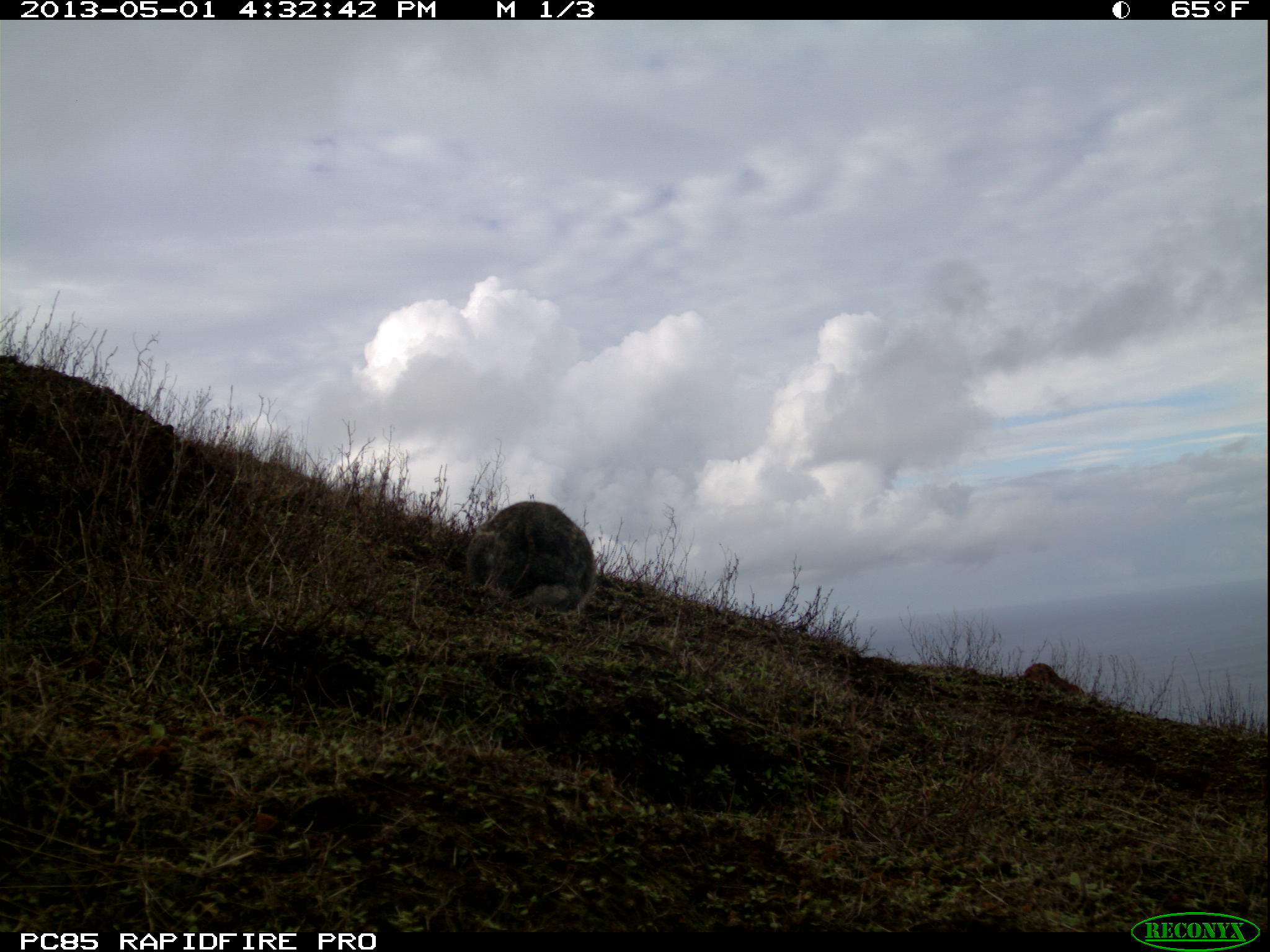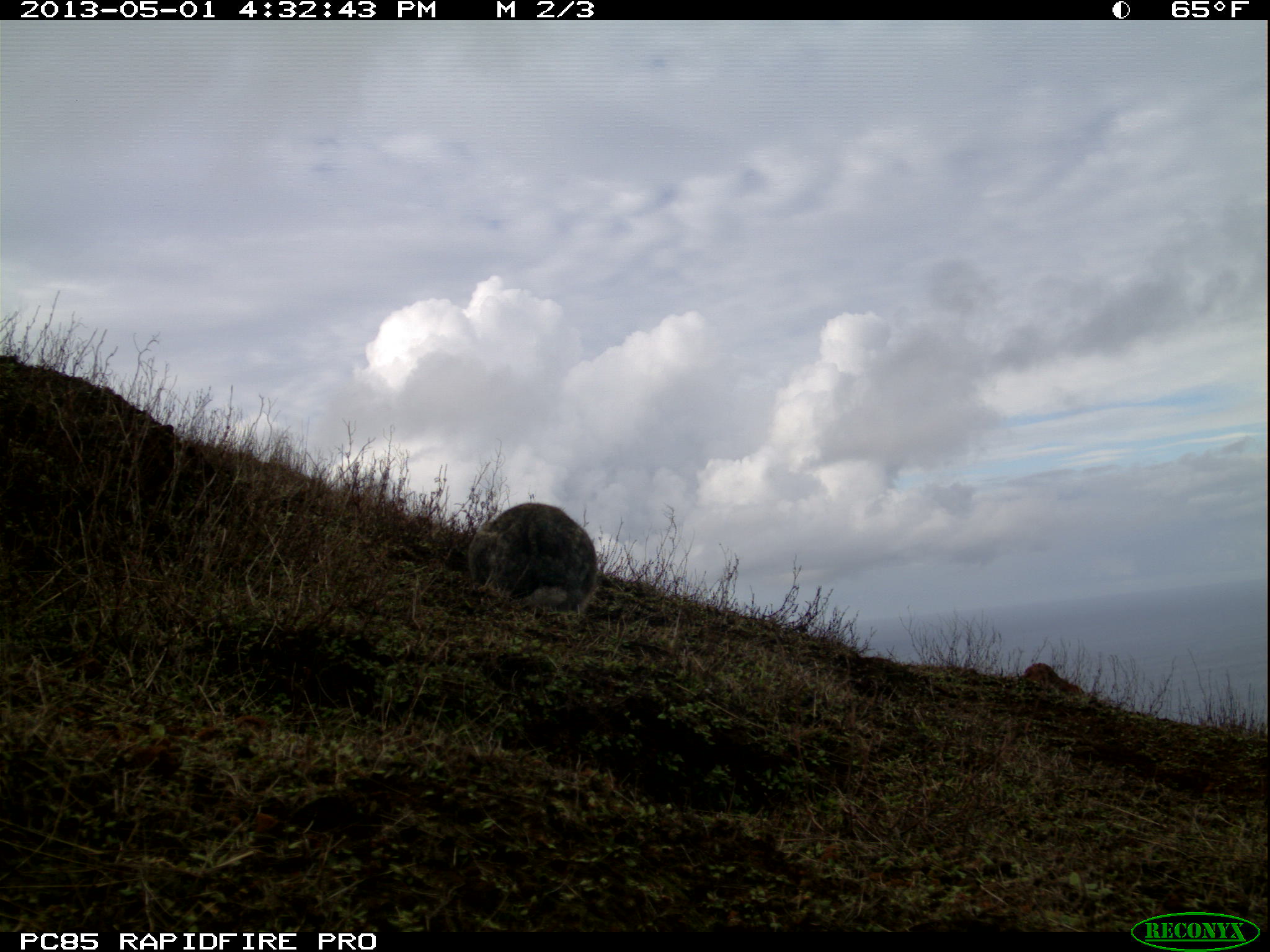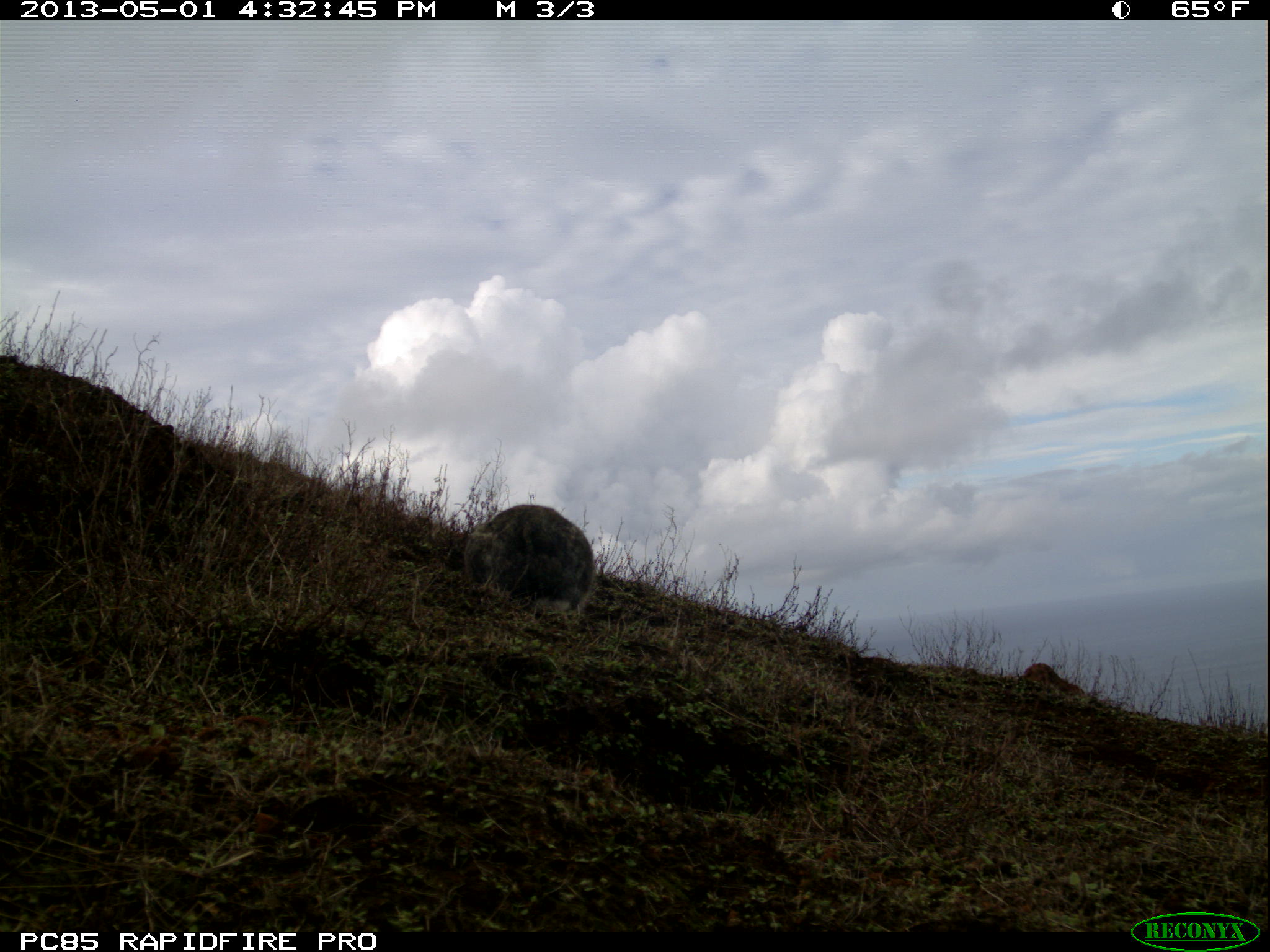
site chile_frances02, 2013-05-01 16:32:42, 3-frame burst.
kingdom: Animalia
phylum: Chordata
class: Mammalia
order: Lagomorpha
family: Leporidae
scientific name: Leporidae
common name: rabbits and hares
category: rabbit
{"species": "rabbit (rabbits and hares) (Leporidae)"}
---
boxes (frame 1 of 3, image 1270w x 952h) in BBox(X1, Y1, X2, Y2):
rabbit: BBox(460, 498, 604, 619)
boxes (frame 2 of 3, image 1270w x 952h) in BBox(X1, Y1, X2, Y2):
rabbit: BBox(461, 501, 605, 620)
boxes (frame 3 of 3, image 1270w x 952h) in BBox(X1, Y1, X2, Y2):
rabbit: BBox(456, 502, 605, 621)